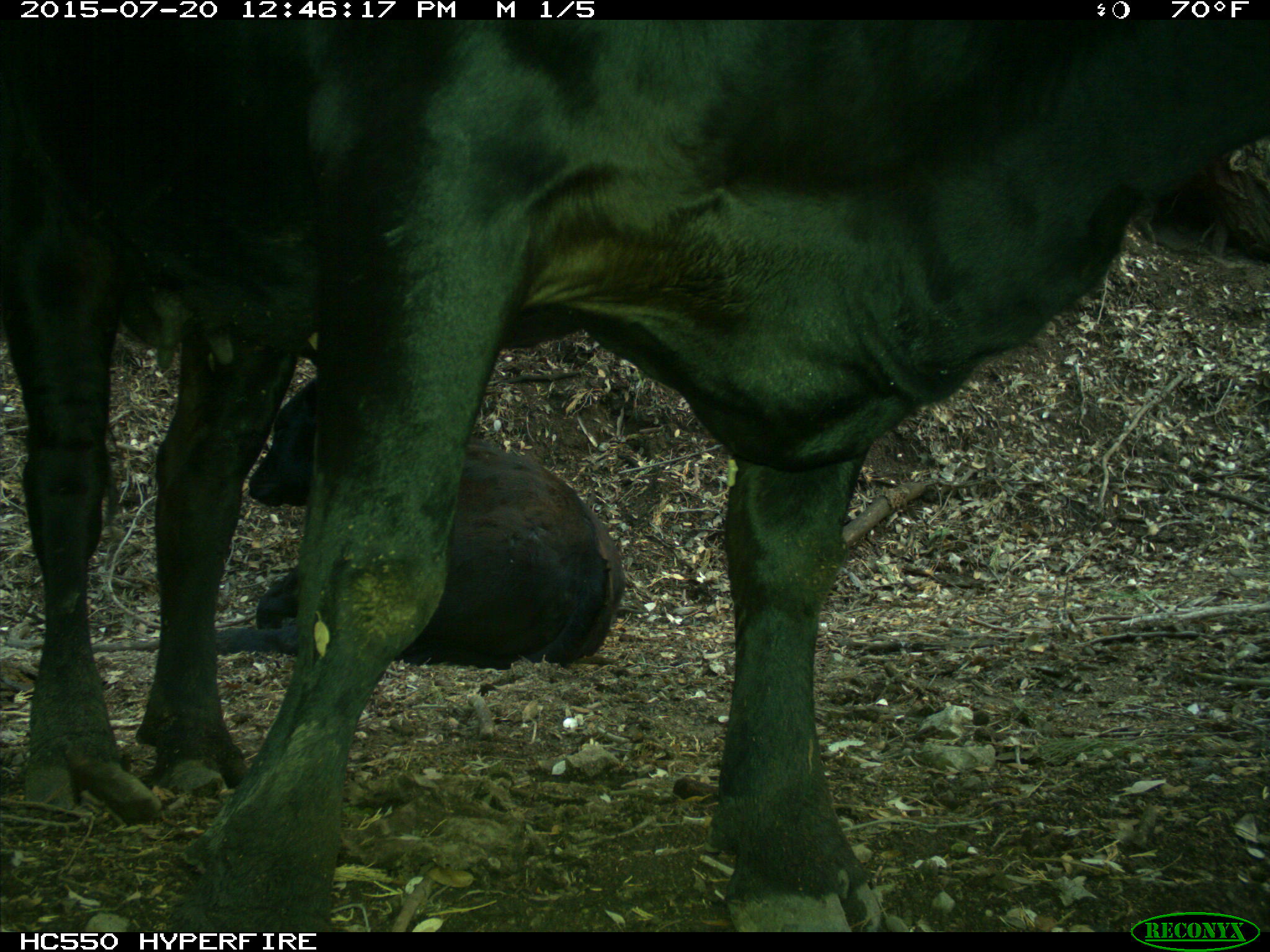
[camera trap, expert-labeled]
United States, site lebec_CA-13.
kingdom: Animalia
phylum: Chordata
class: Mammalia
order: Artiodactyla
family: Bovidae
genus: Bos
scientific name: Bos taurus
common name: domestic cow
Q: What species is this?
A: Bos taurus (domestic cow).